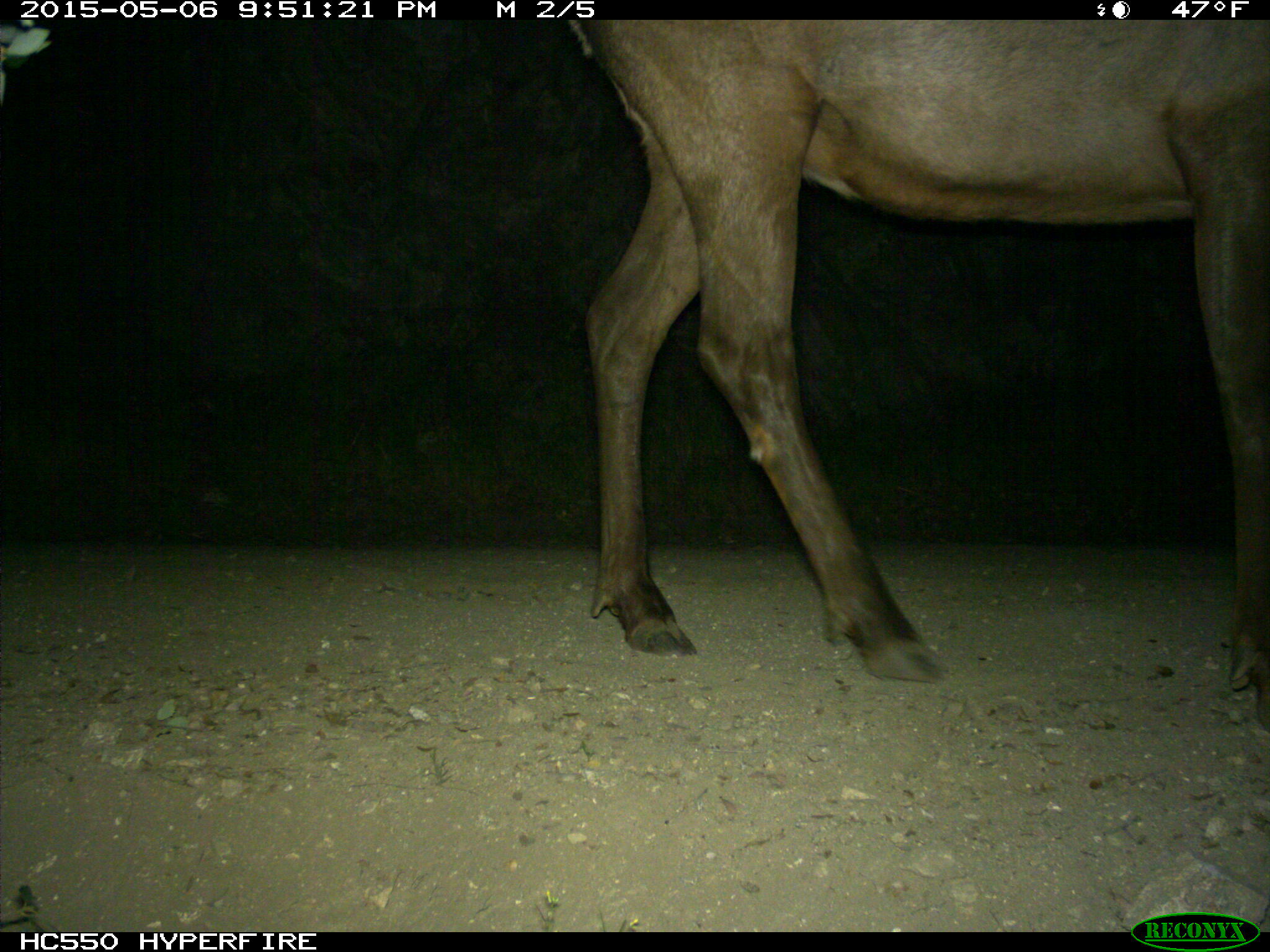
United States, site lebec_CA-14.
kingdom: Animalia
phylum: Chordata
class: Mammalia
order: Artiodactyla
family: Cervidae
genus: Cervus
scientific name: Cervus canadensis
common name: elk